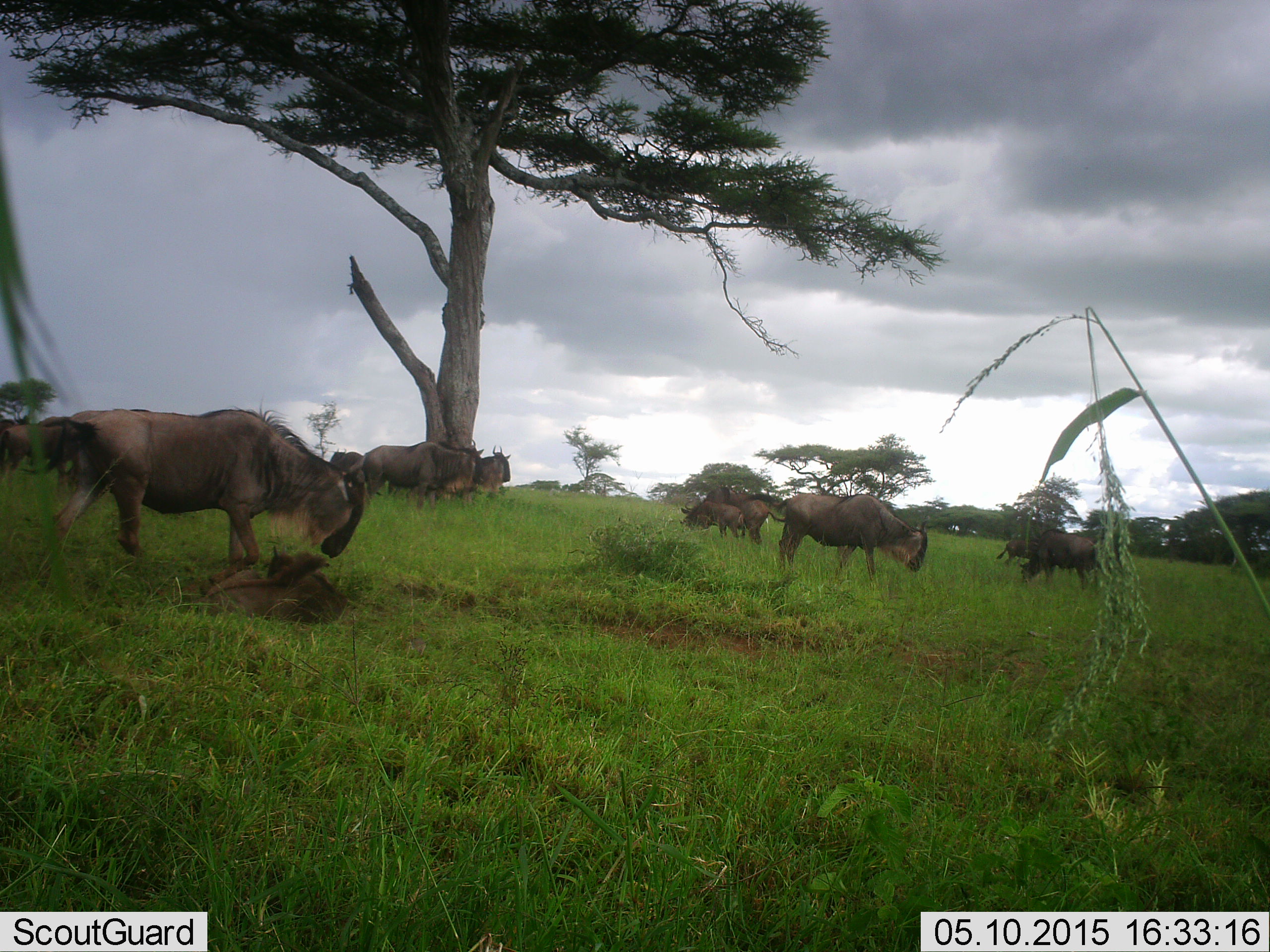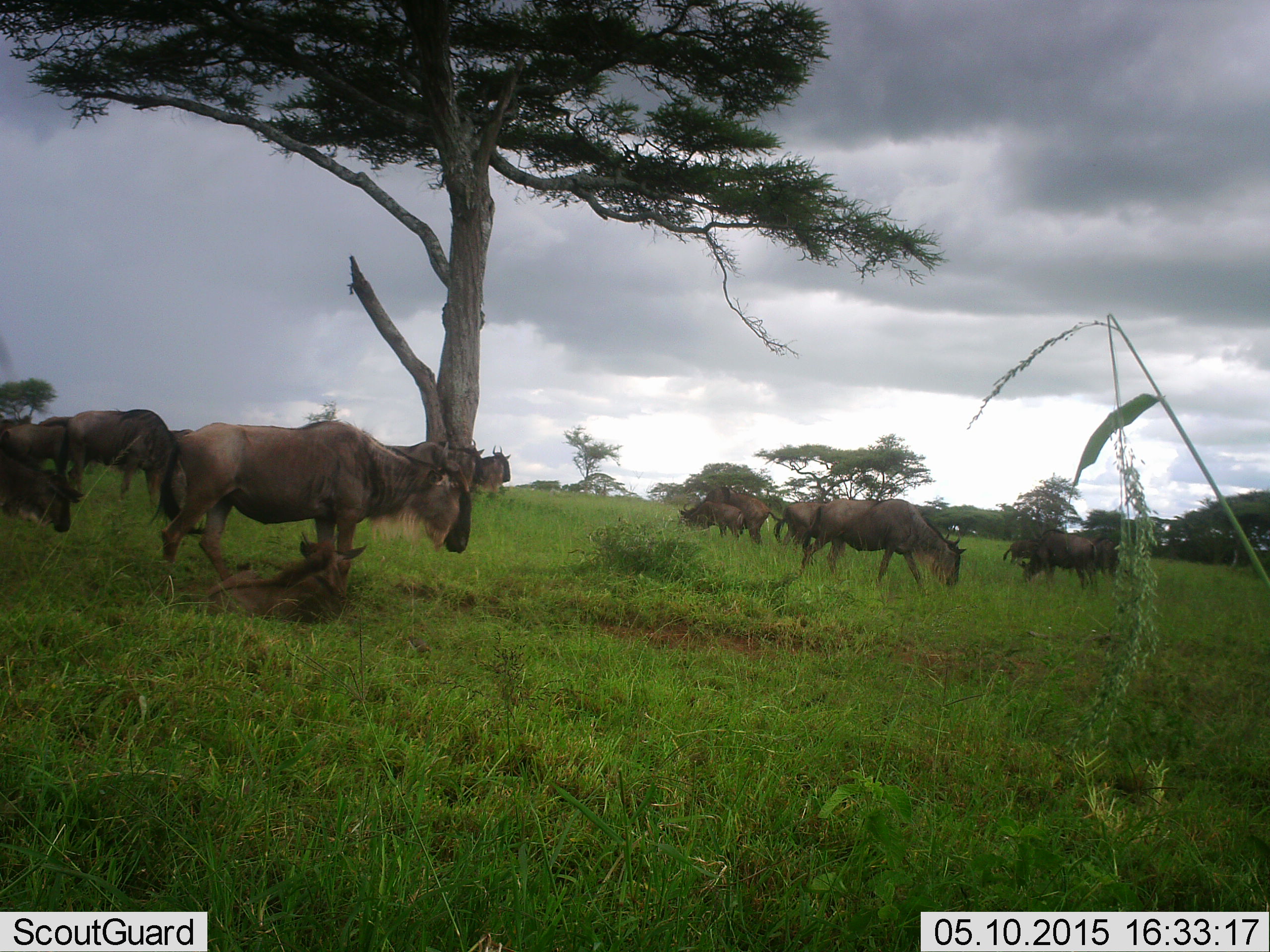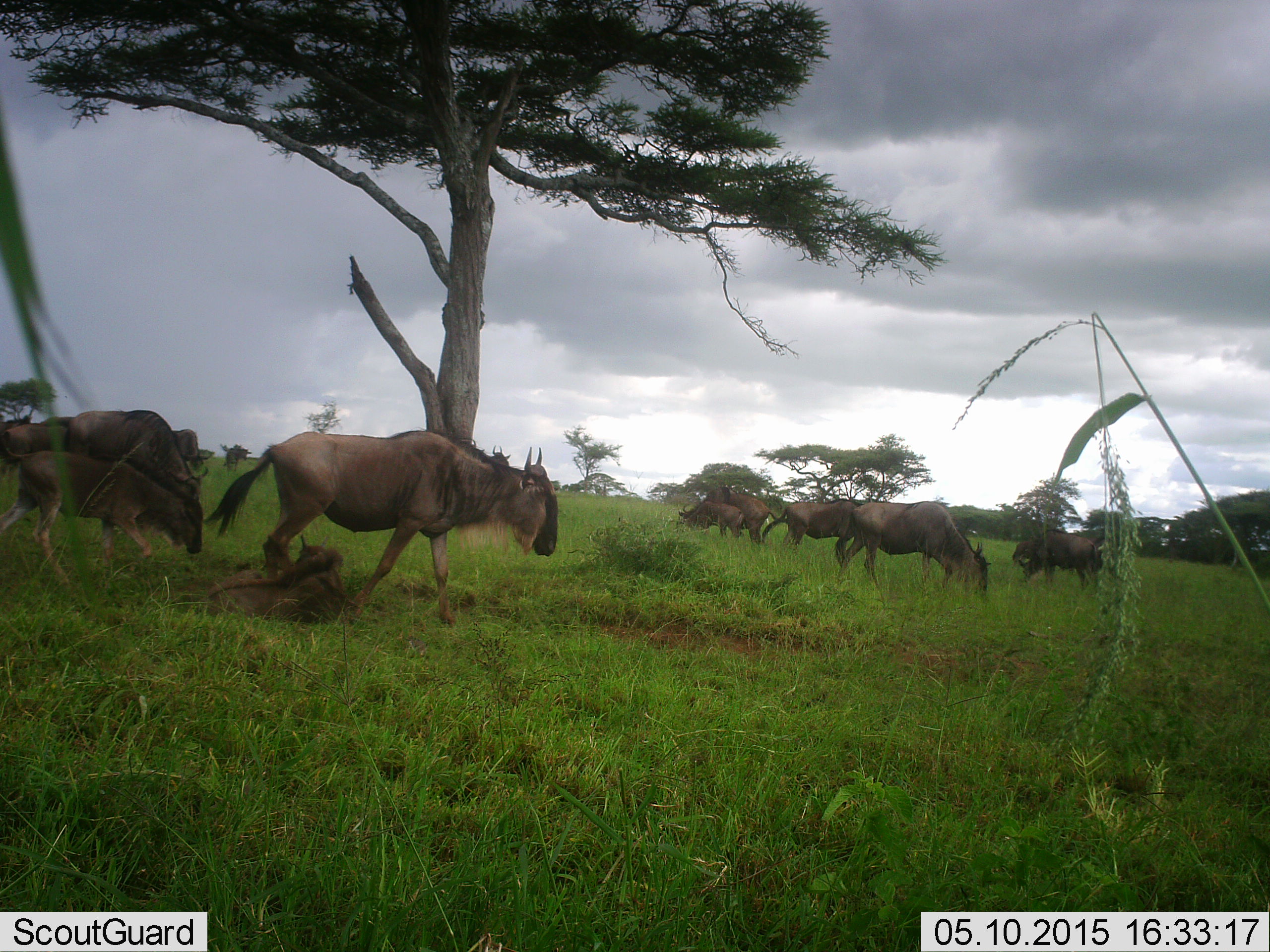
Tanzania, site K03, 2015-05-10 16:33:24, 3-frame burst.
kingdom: Animalia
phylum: Chordata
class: Mammalia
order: Artiodactyla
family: Bovidae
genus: Connochaetes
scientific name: Connochaetes taurinus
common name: blue wildebeest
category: wildebeest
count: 11-50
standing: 40%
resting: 20%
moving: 70%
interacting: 0%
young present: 30%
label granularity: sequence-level